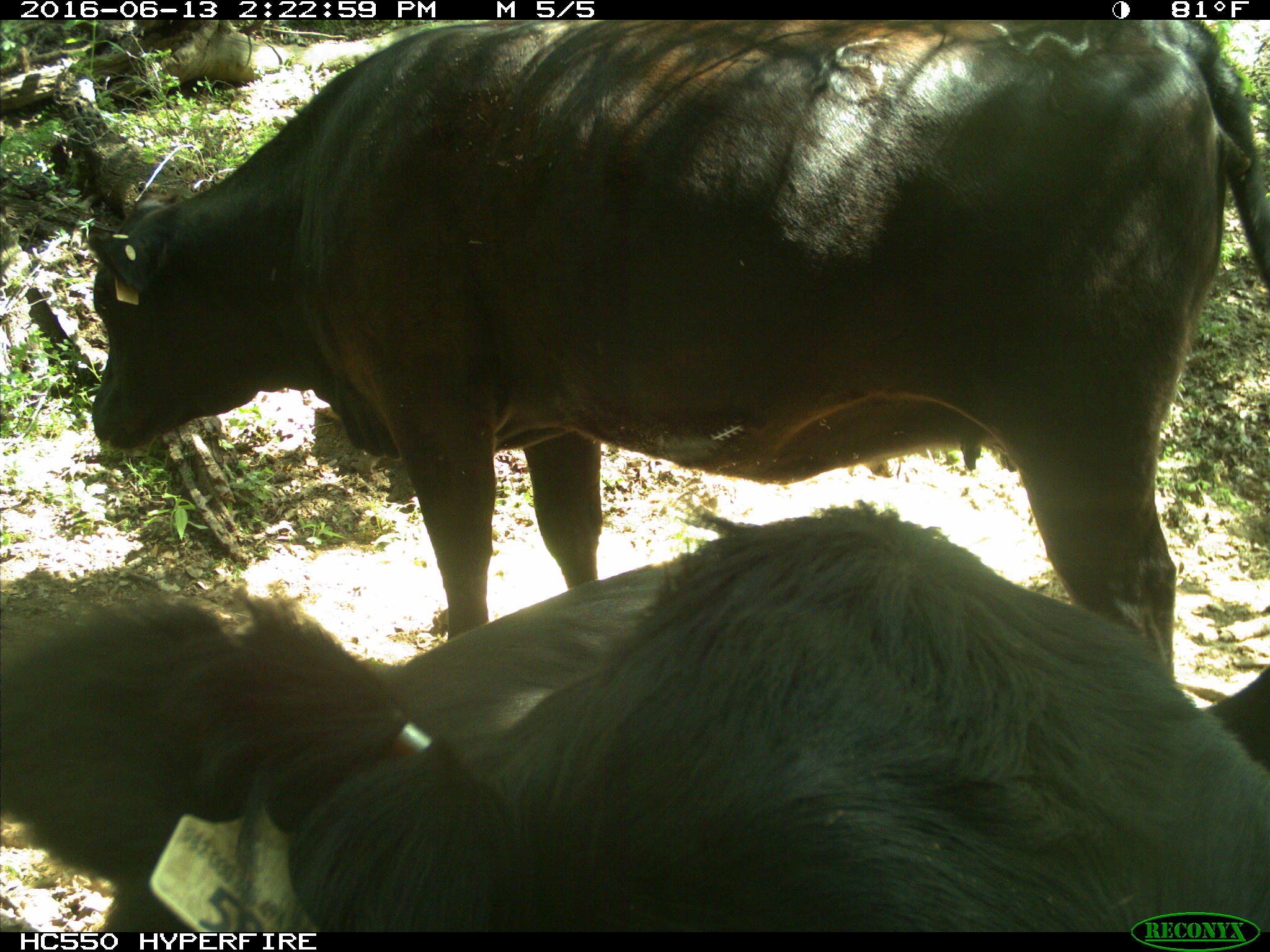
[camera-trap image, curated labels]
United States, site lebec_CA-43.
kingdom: Animalia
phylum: Chordata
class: Mammalia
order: Artiodactyla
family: Bovidae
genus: Bos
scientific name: Bos taurus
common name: domestic cow